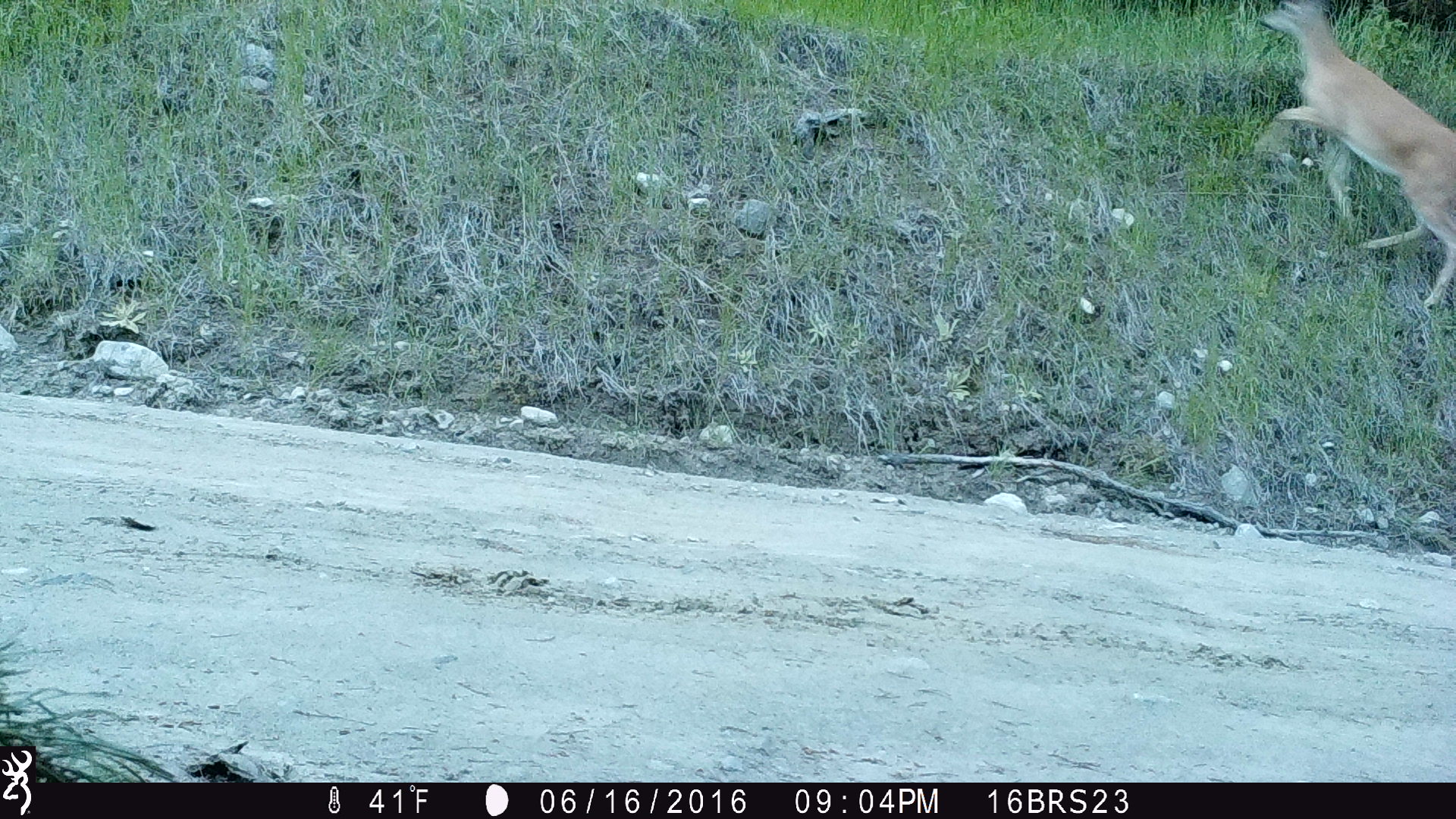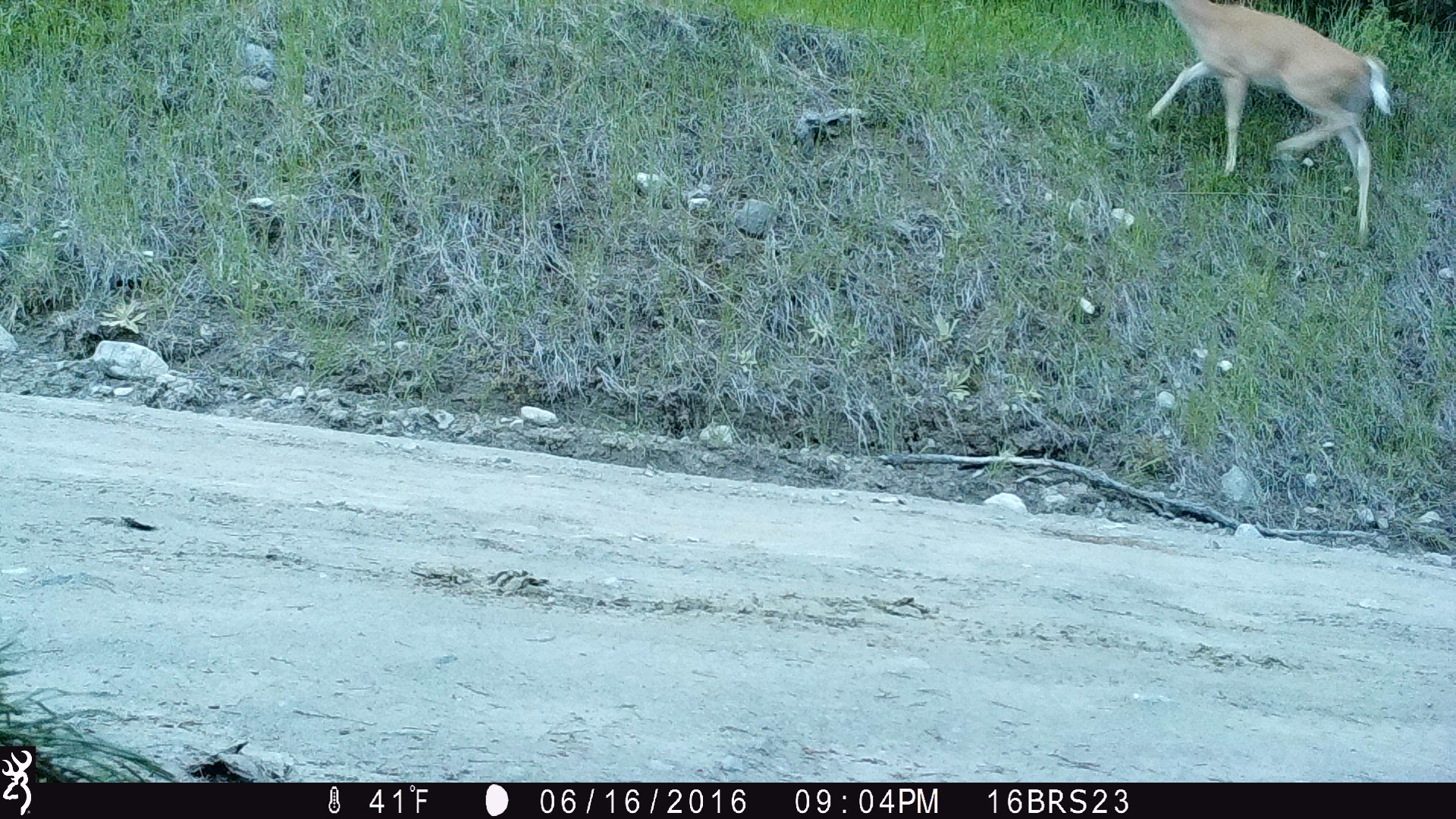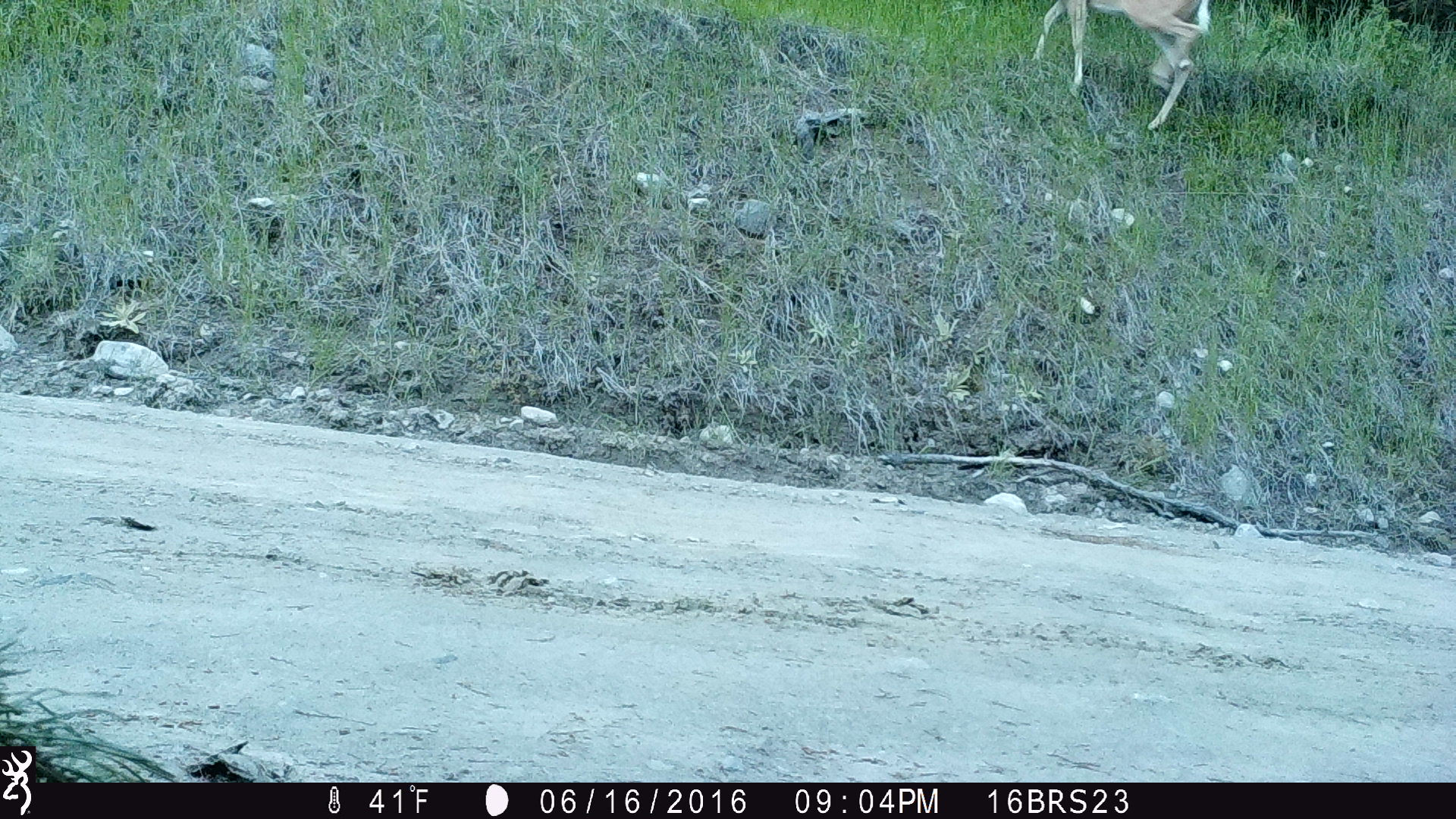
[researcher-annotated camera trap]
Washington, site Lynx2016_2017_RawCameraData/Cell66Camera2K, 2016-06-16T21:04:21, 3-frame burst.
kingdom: Animalia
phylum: Chordata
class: Mammalia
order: Artiodactyla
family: Cervidae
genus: Odocoileus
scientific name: Odocoileus virginianus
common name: white-tailed deer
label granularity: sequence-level